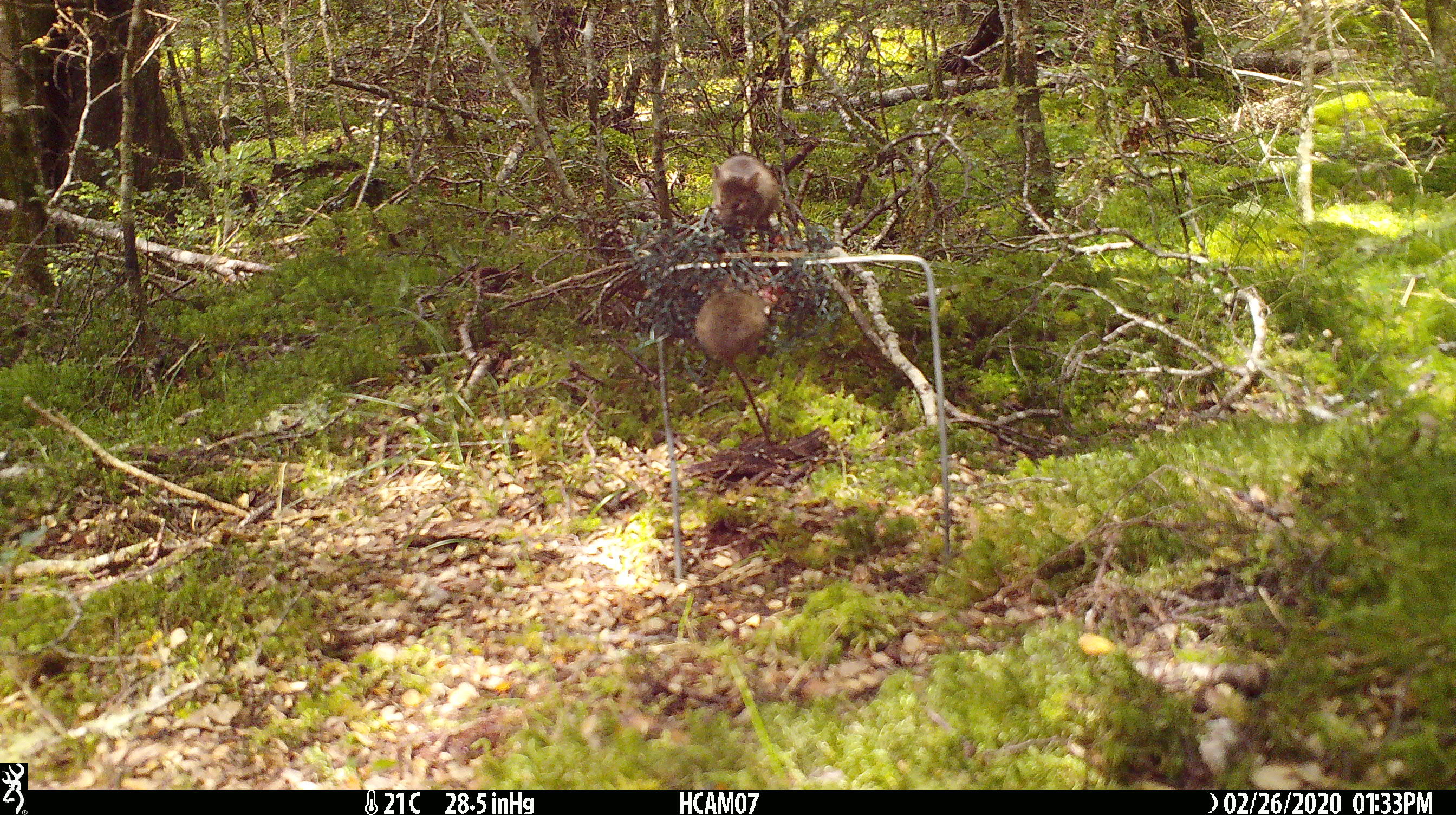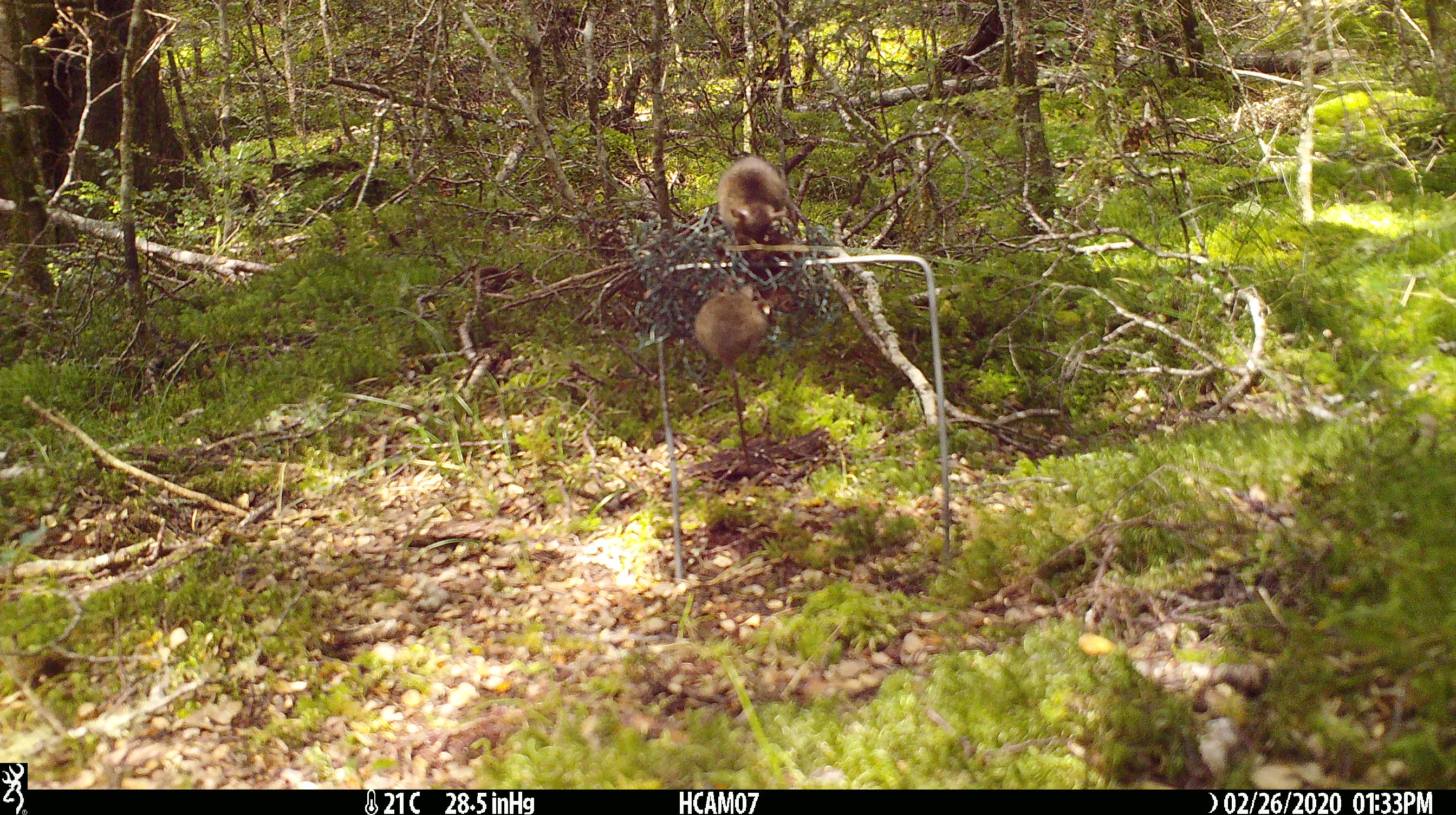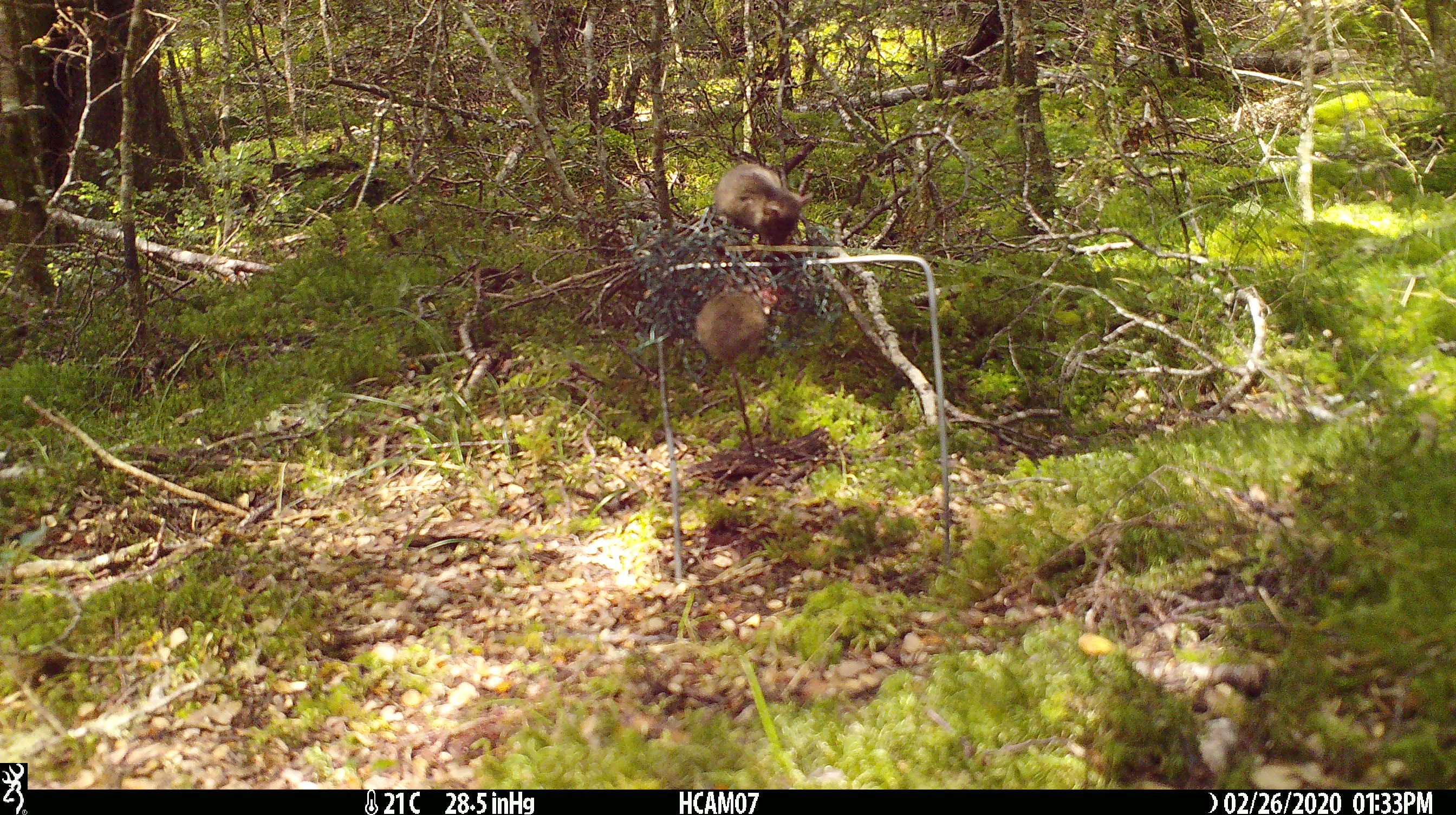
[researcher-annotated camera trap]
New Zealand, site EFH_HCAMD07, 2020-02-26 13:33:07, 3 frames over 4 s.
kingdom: Animalia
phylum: Chordata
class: Mammalia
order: Rodentia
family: Muridae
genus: Mus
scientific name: Mus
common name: mouse